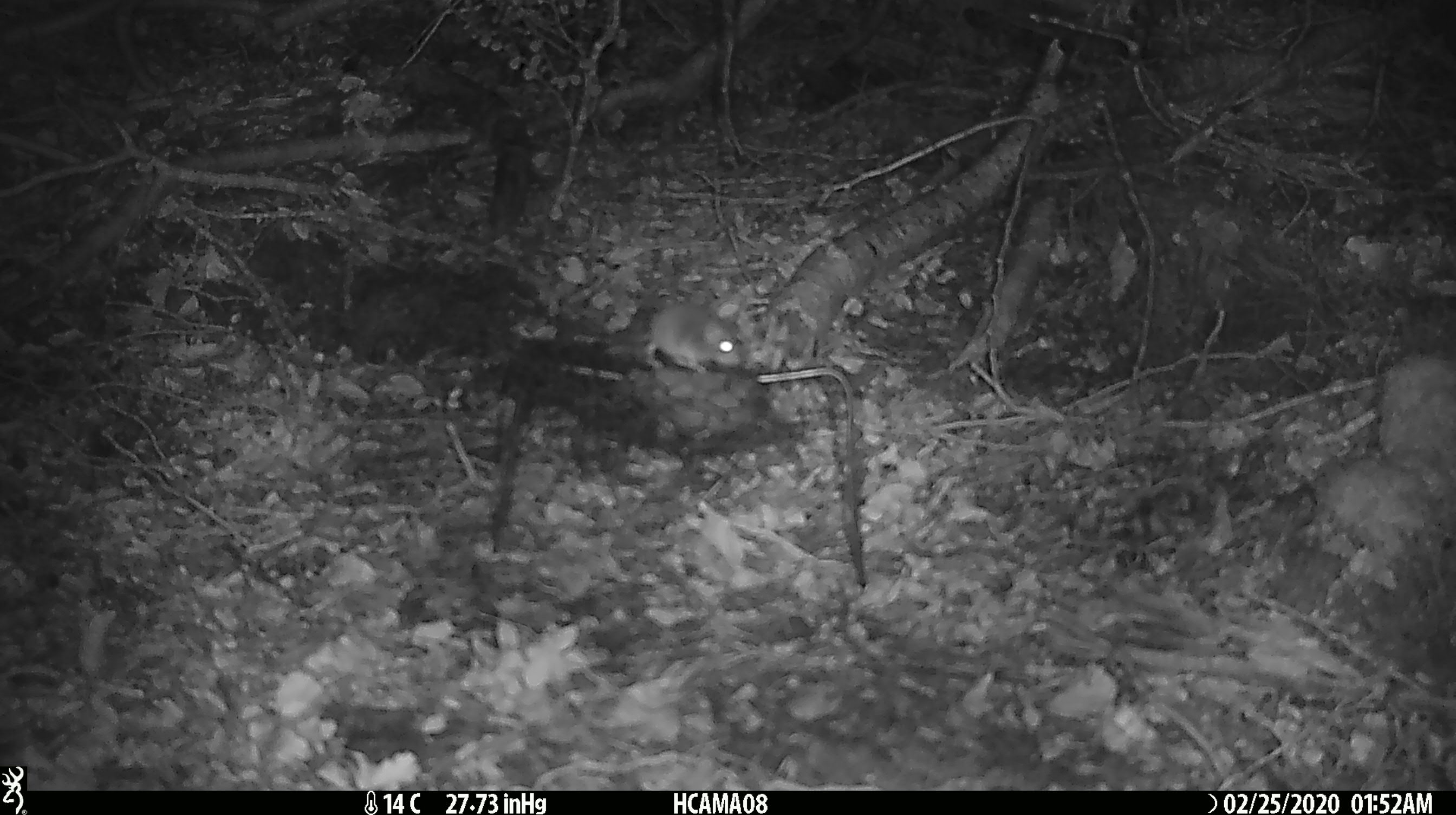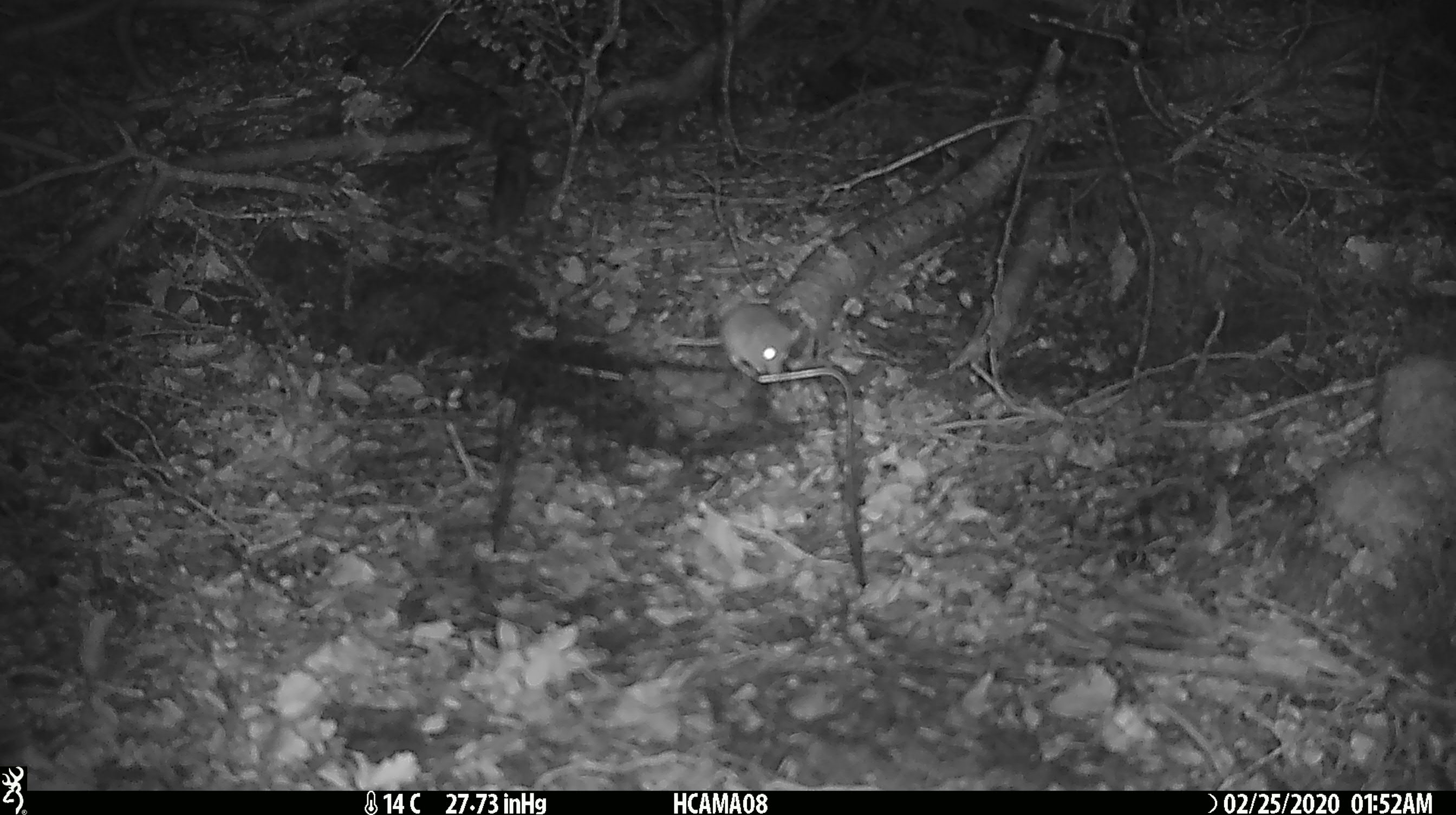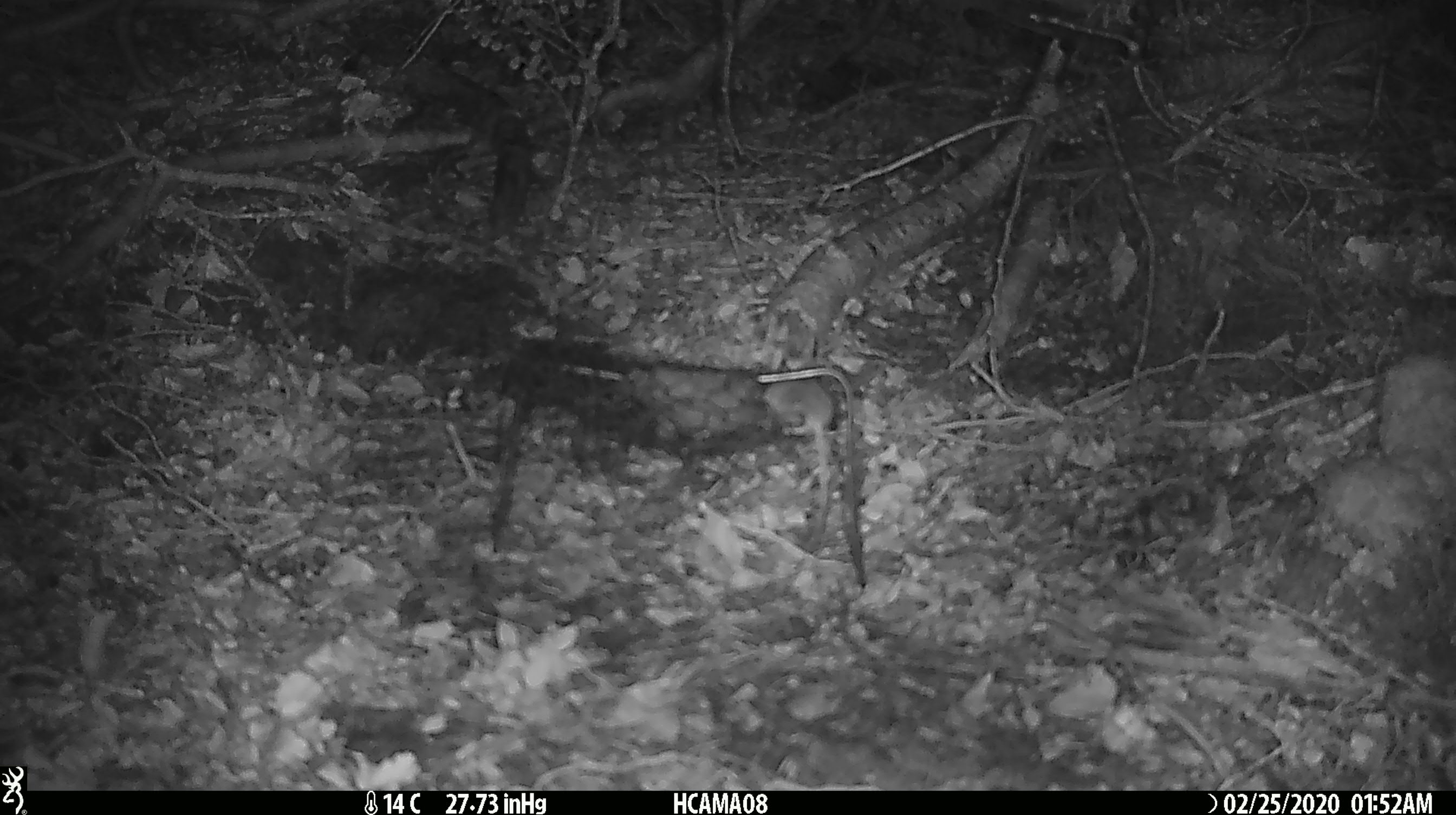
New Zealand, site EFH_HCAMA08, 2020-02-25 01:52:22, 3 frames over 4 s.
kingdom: Animalia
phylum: Chordata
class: Mammalia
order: Rodentia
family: Muridae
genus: Mus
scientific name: Mus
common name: mouse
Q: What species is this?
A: Mouse (Mus).